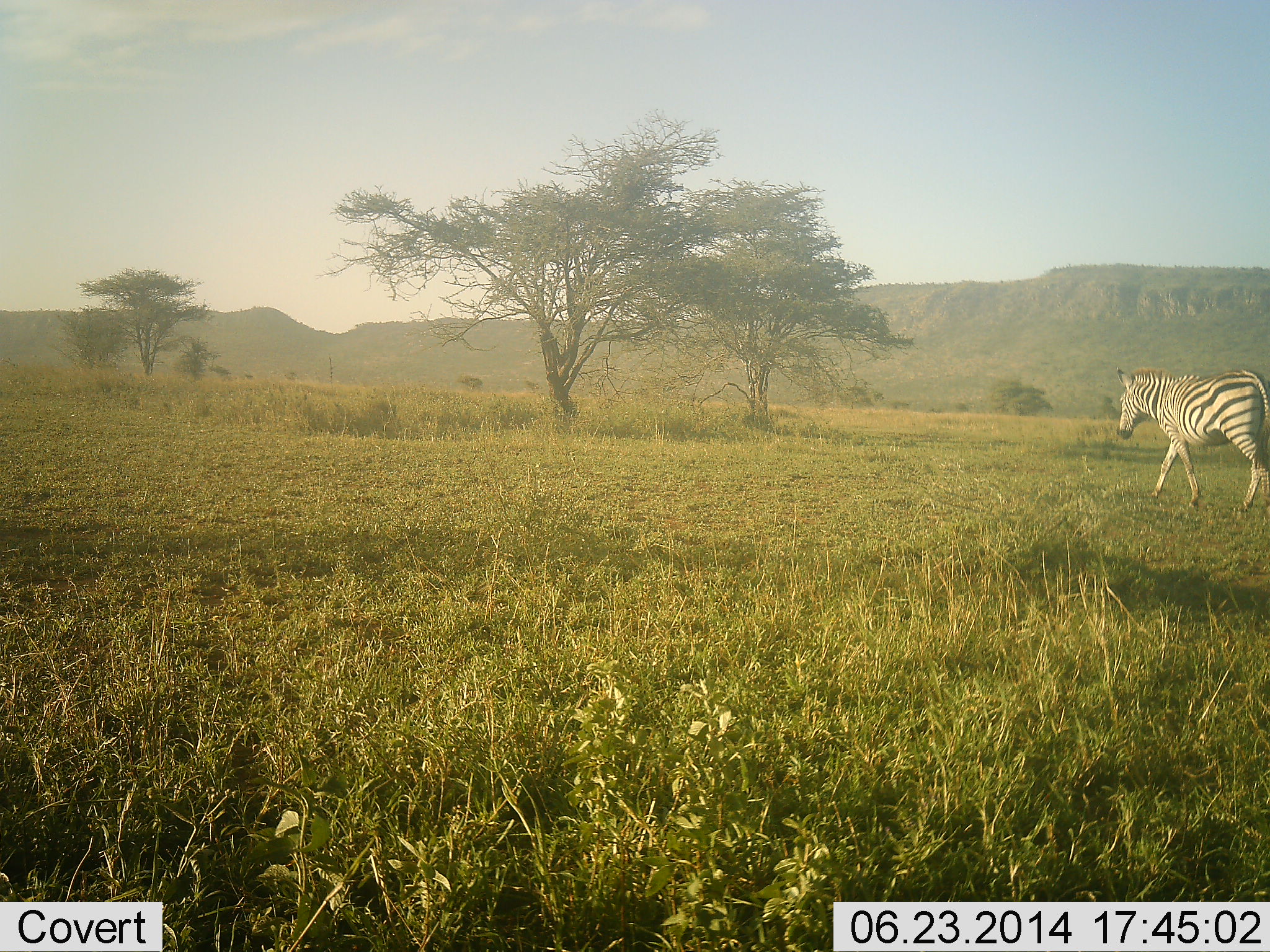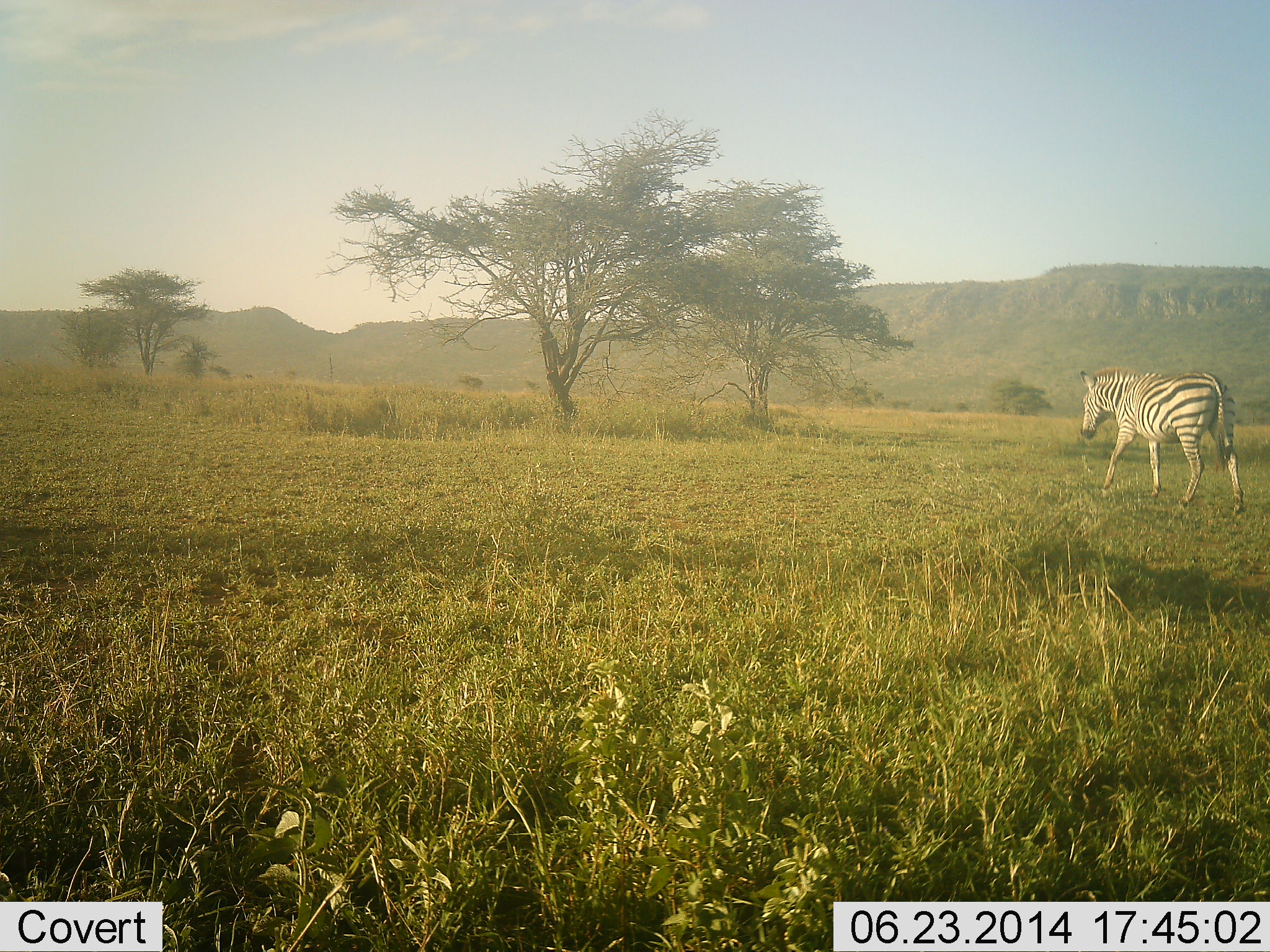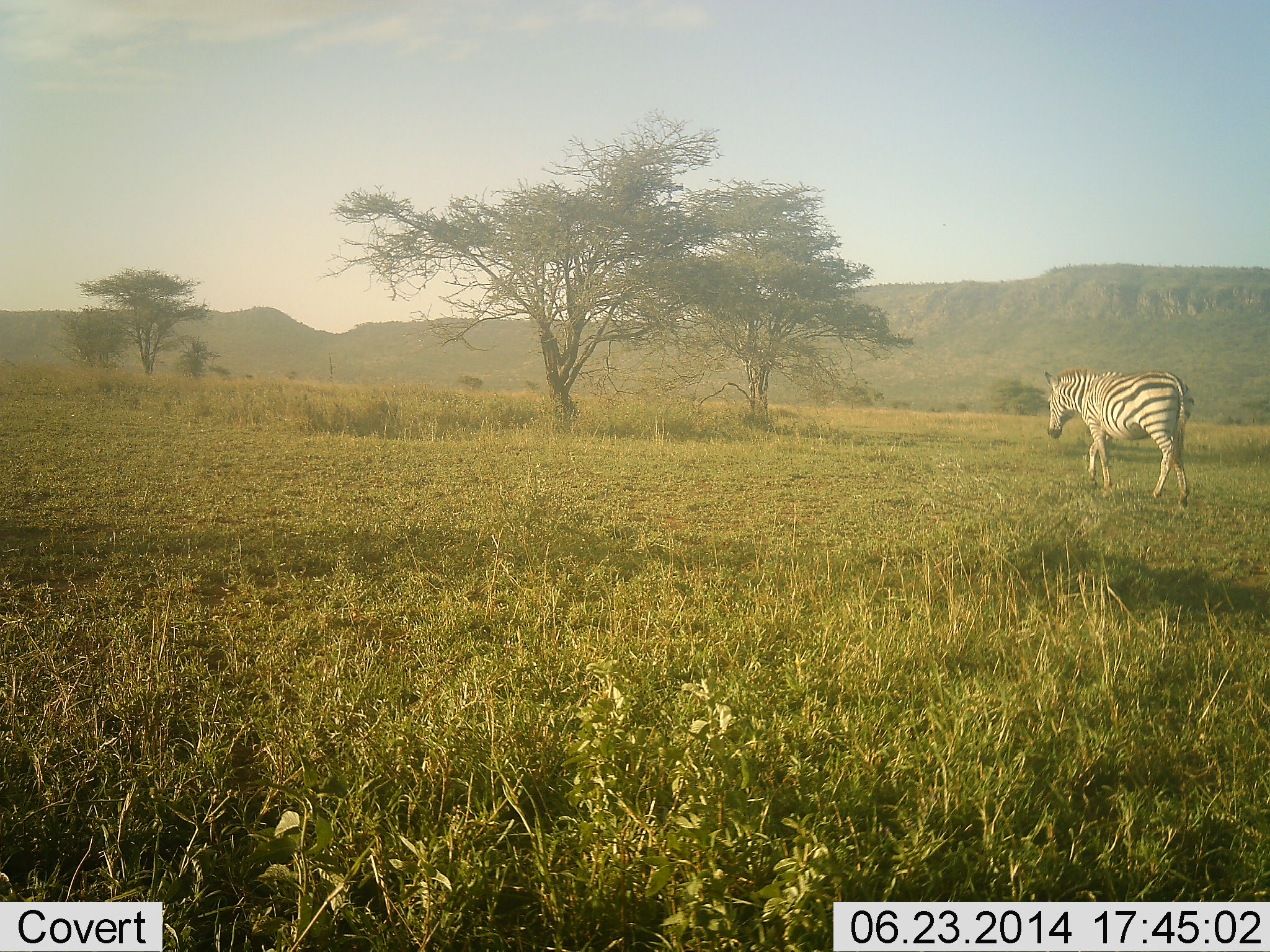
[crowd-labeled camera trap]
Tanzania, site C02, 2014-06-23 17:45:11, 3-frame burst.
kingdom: Animalia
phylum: Chordata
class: Mammalia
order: Perissodactyla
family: Equidae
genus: Equus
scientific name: Equus quagga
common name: plains zebra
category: zebra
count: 1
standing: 0%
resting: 0%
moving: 100%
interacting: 0%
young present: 0%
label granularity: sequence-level